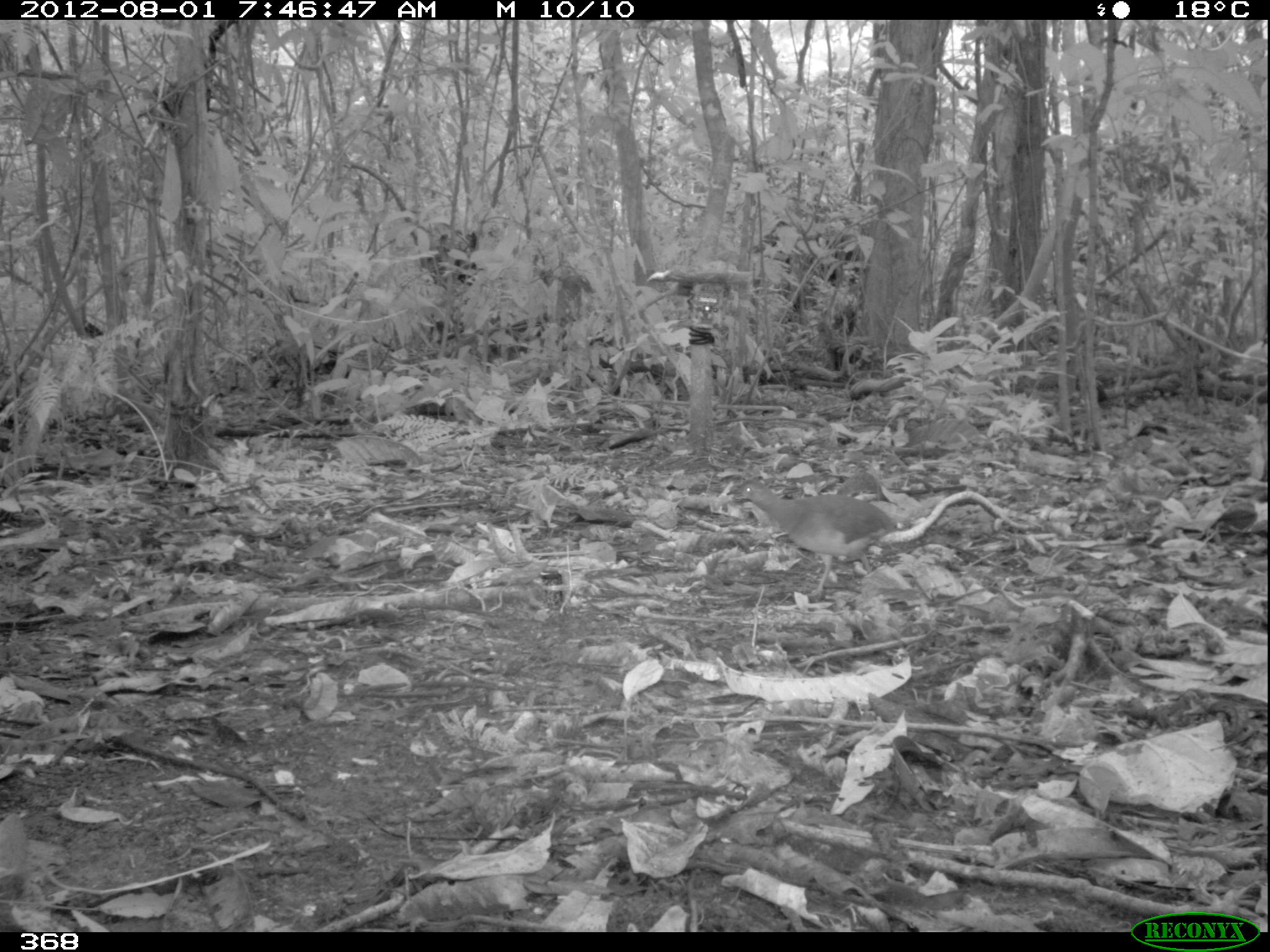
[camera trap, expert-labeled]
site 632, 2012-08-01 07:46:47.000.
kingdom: Animalia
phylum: Chordata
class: Aves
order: Galliformes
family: Phasianidae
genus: Alectoris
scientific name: Alectoris rufa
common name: red-legged partridge